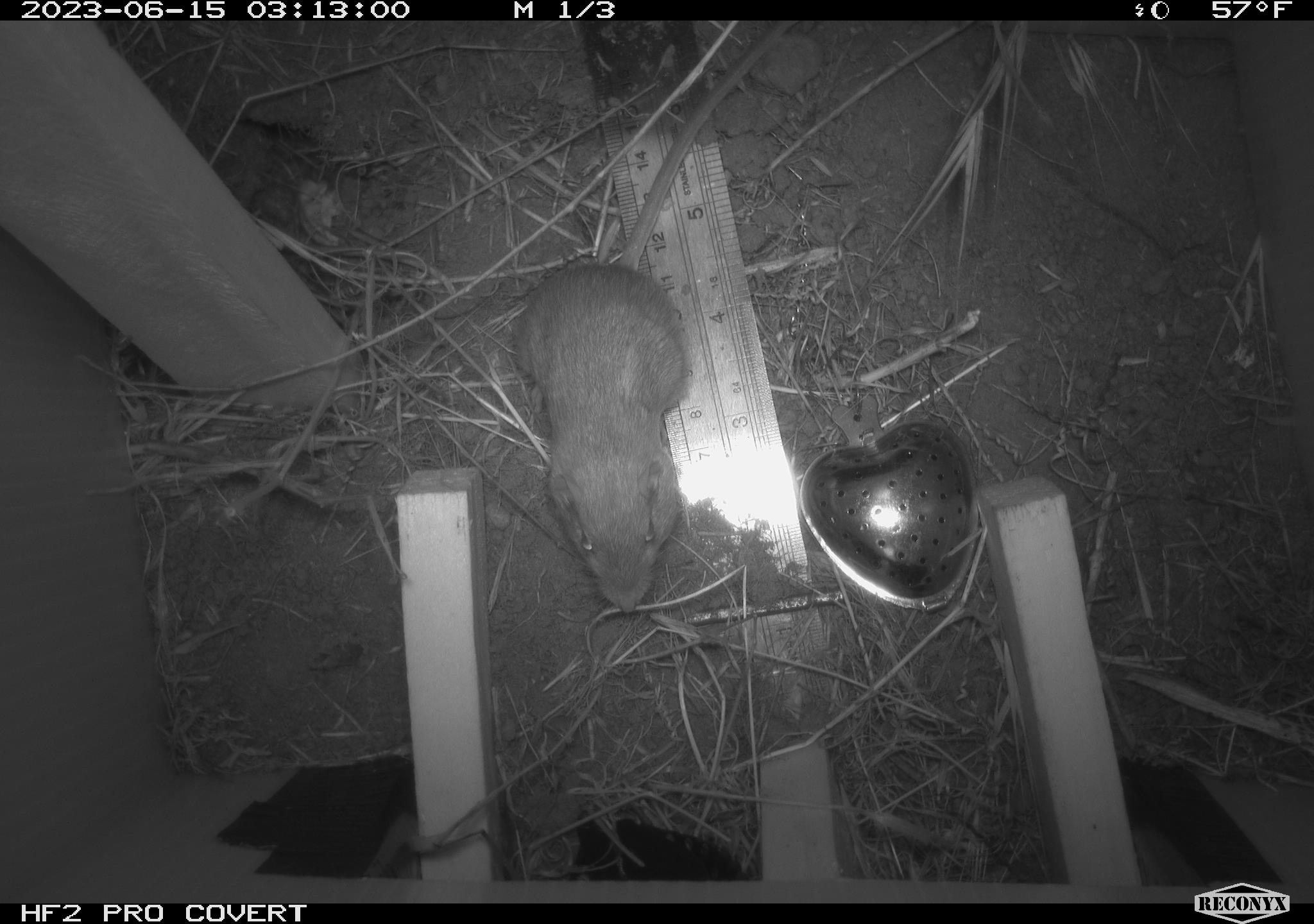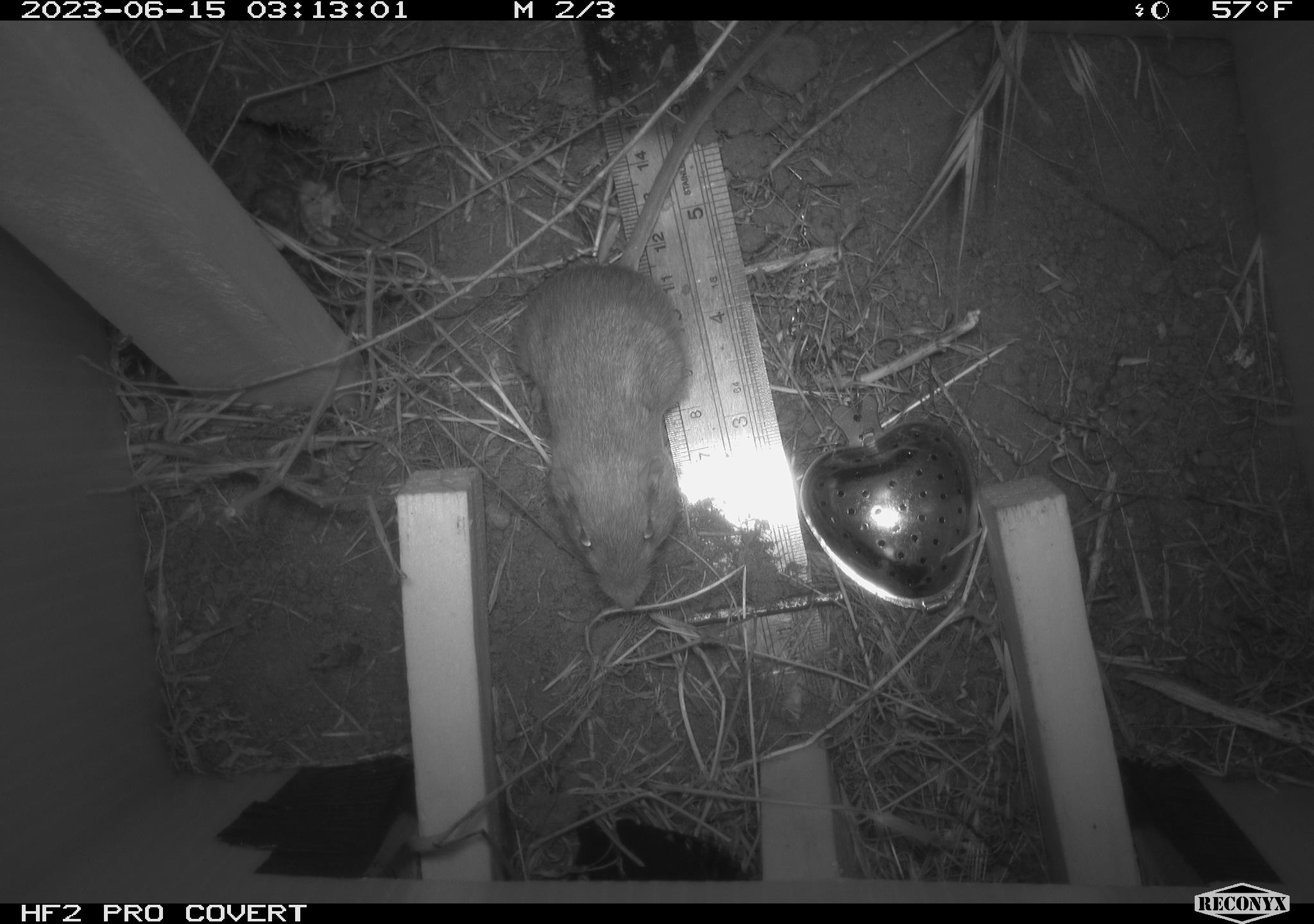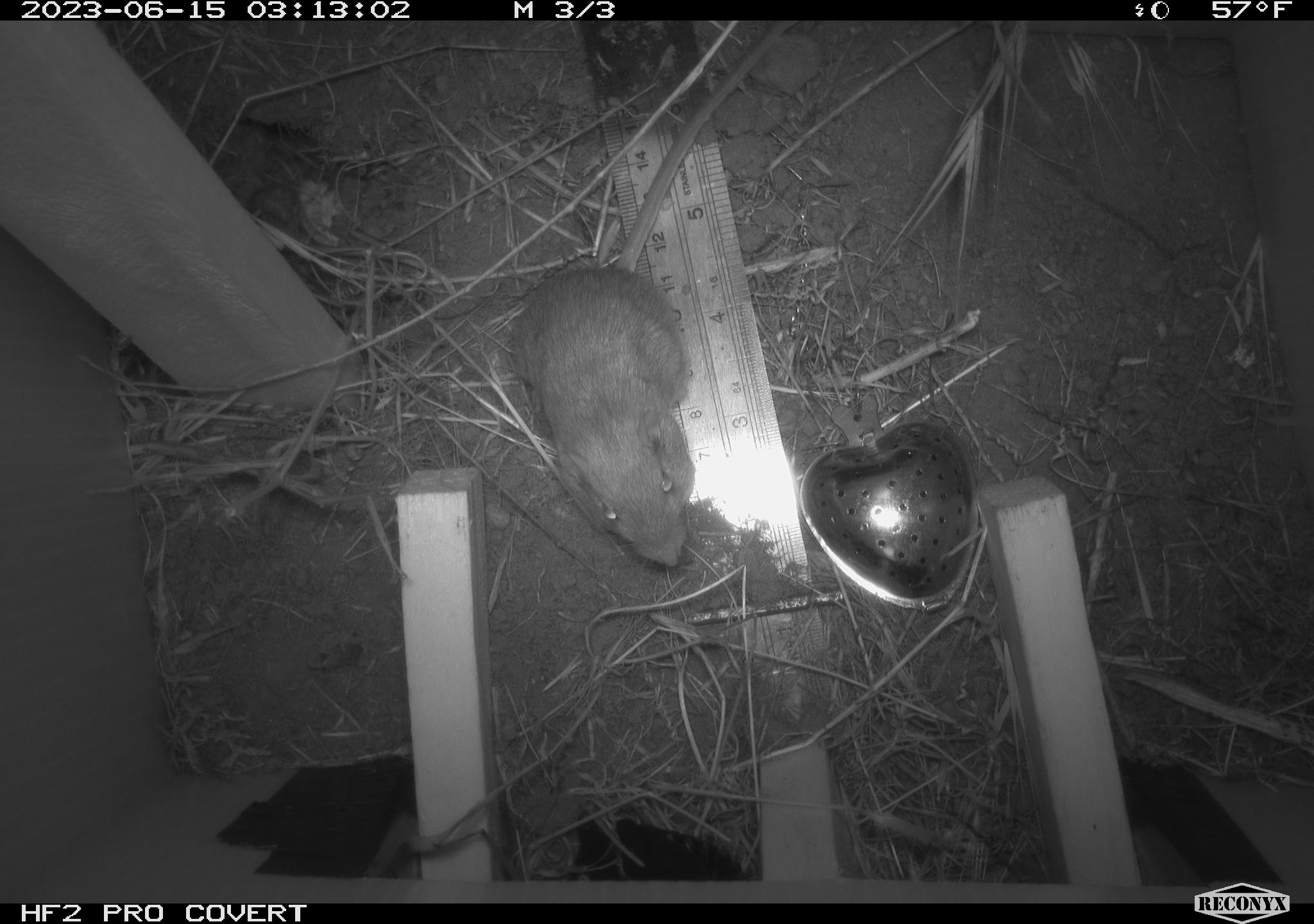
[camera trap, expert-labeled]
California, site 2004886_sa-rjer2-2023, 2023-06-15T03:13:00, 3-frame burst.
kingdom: Animalia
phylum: Chordata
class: Mammalia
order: Rodentia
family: Heteromyidae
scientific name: Heteromyidae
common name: kangaroo rats and pocket mice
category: heteromyidae family